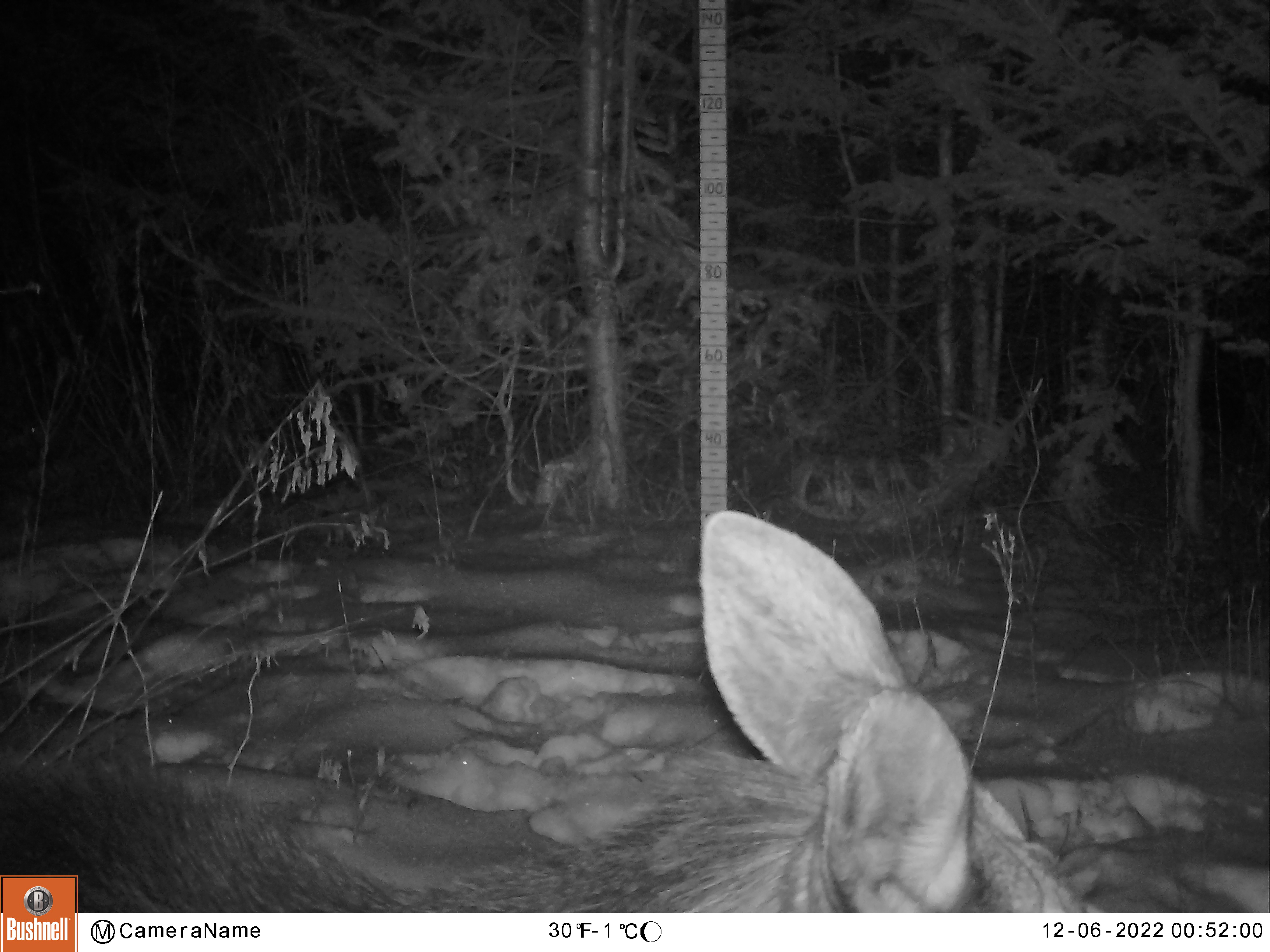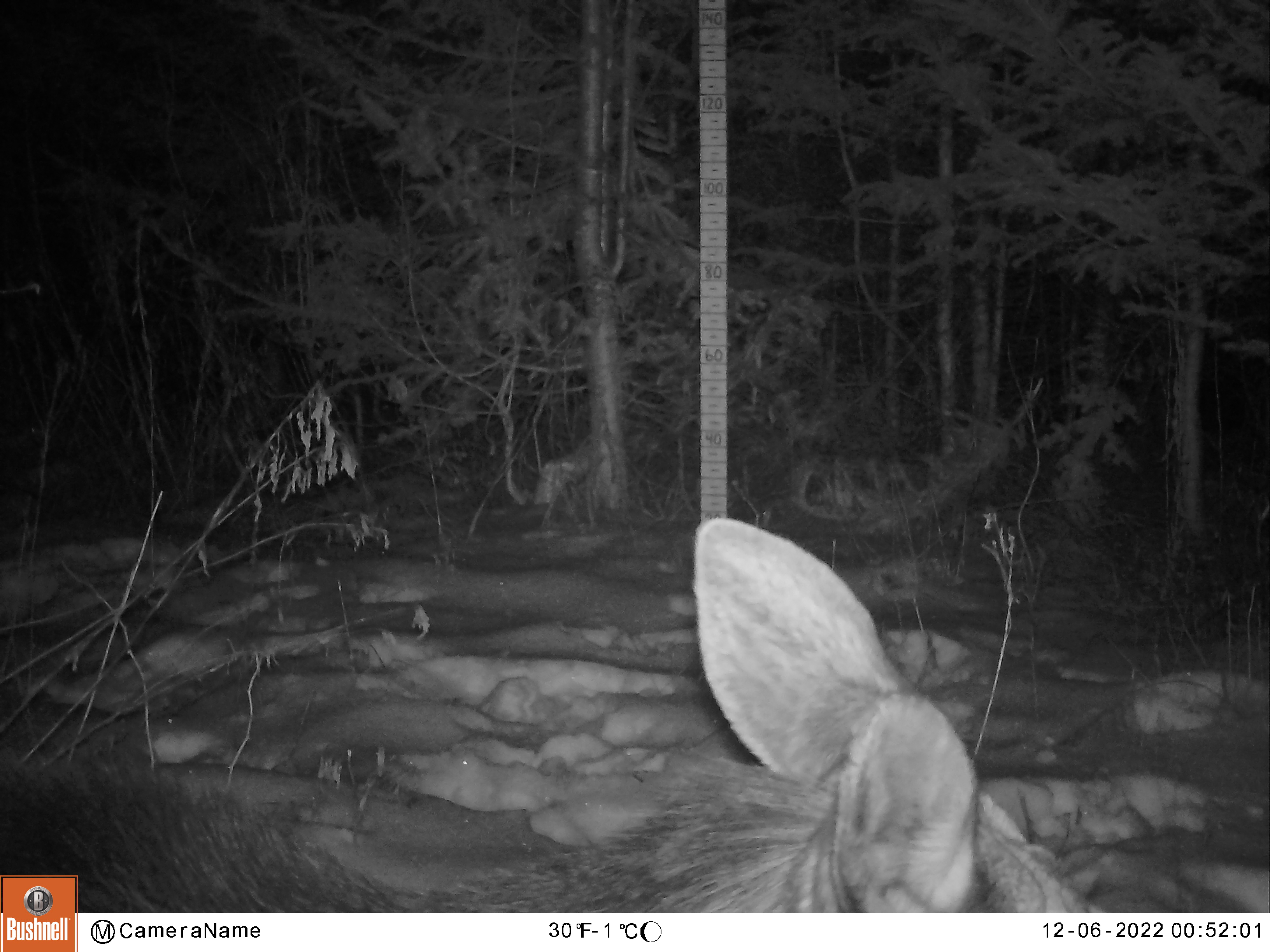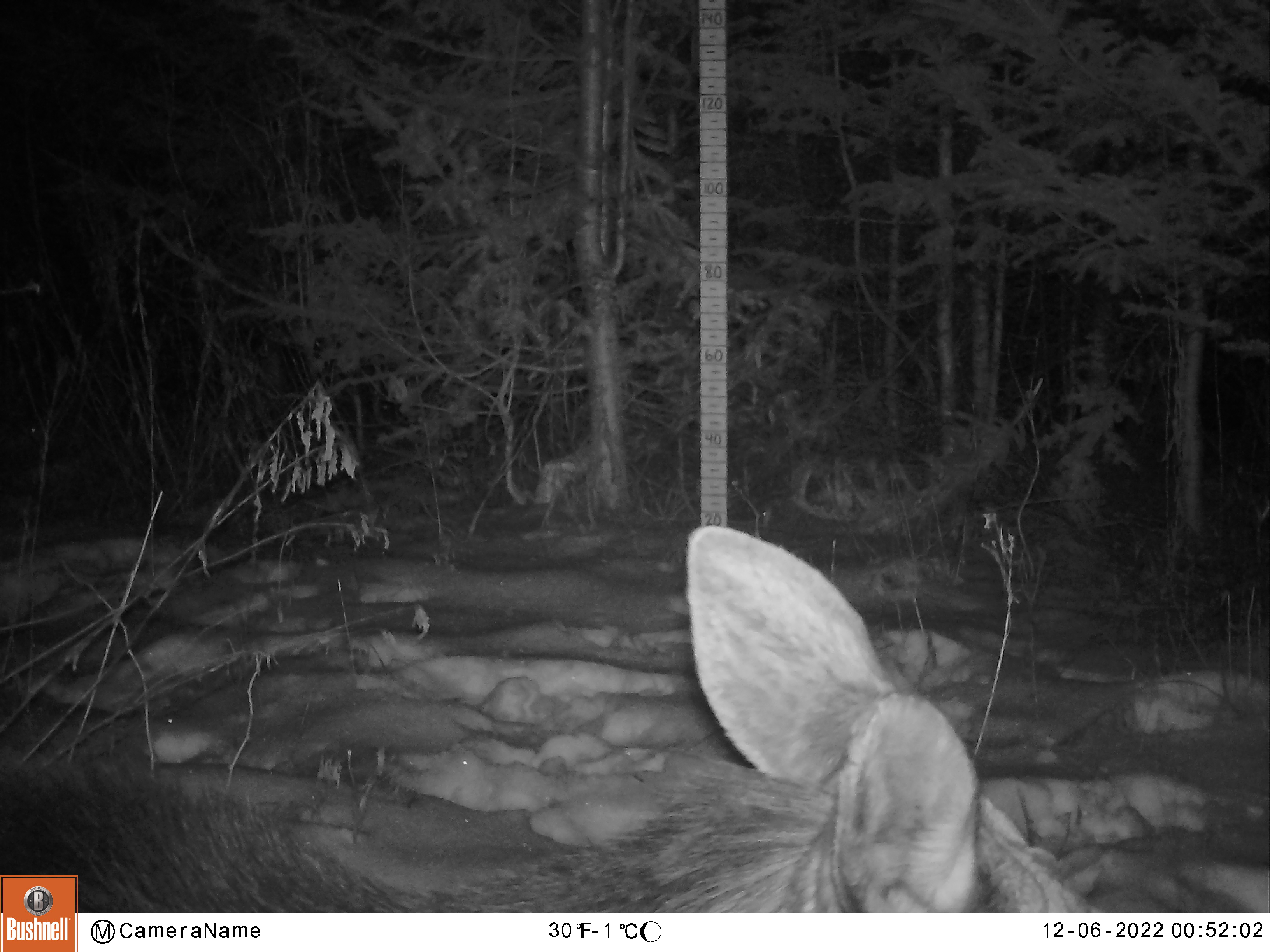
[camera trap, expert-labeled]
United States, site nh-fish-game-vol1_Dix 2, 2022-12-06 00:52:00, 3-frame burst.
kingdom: Animalia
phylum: Chordata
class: Mammalia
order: Artiodactyla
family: Cervidae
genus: Alces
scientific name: Alces alces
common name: moose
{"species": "moose (Alces alces)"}